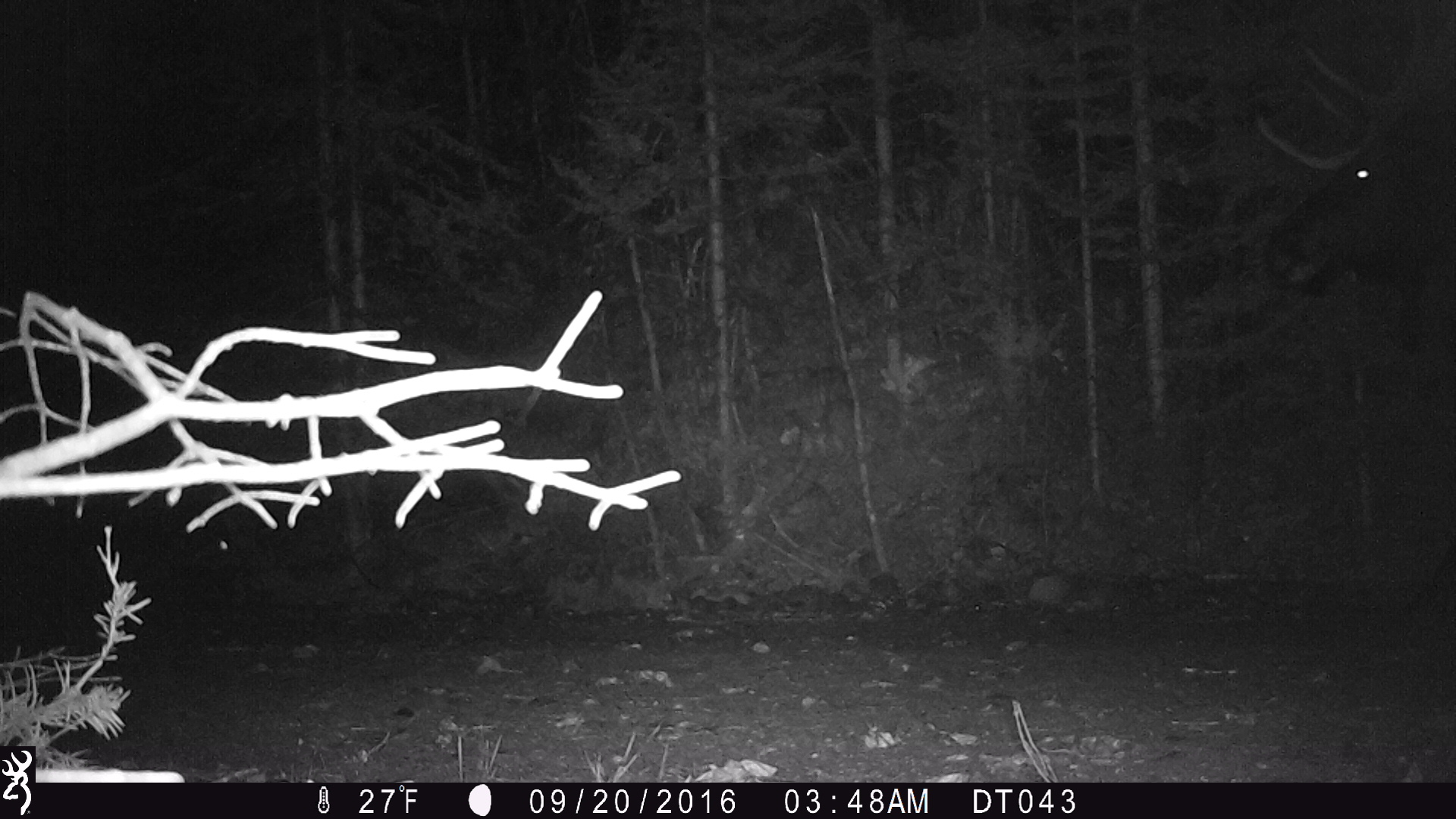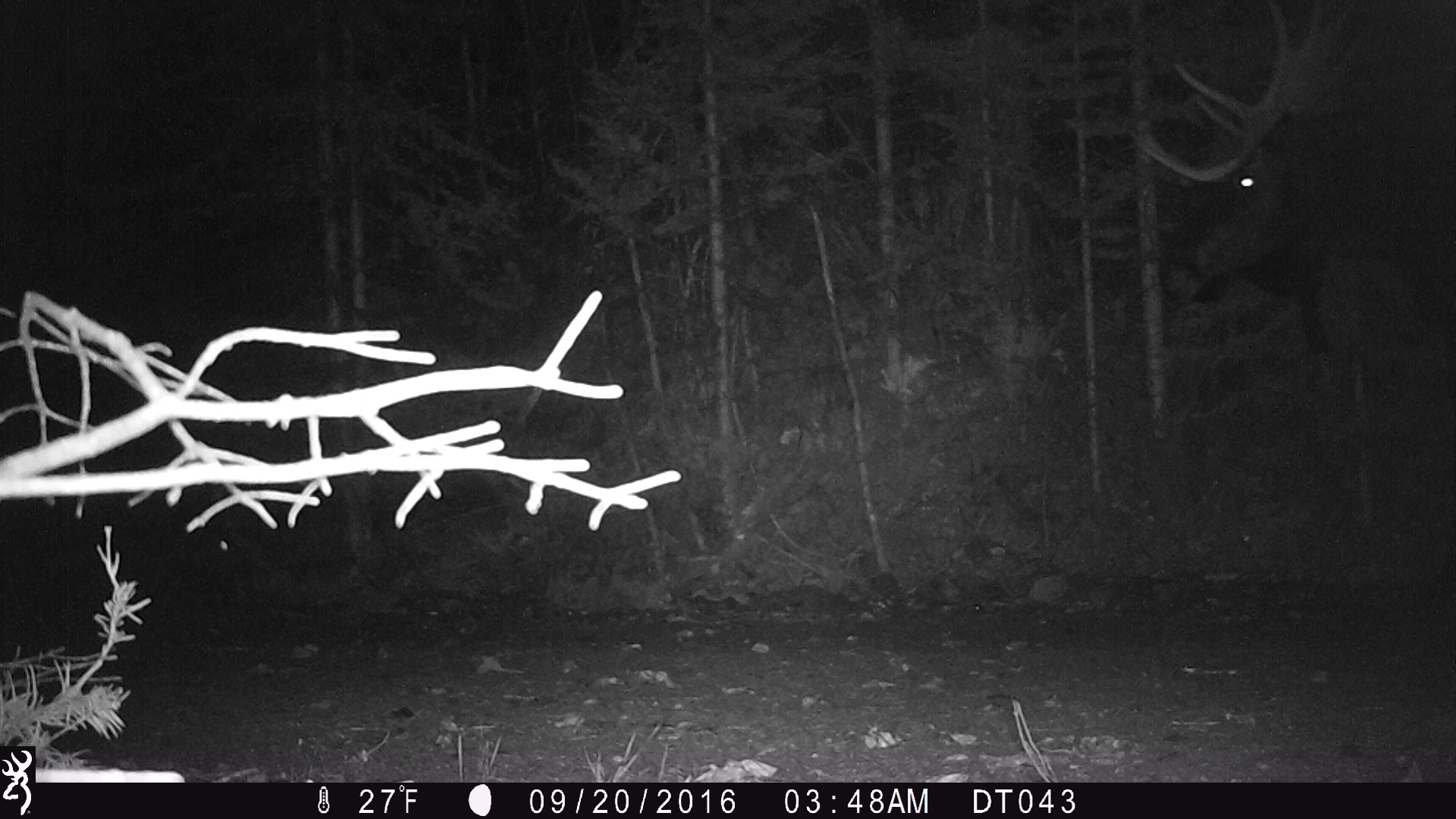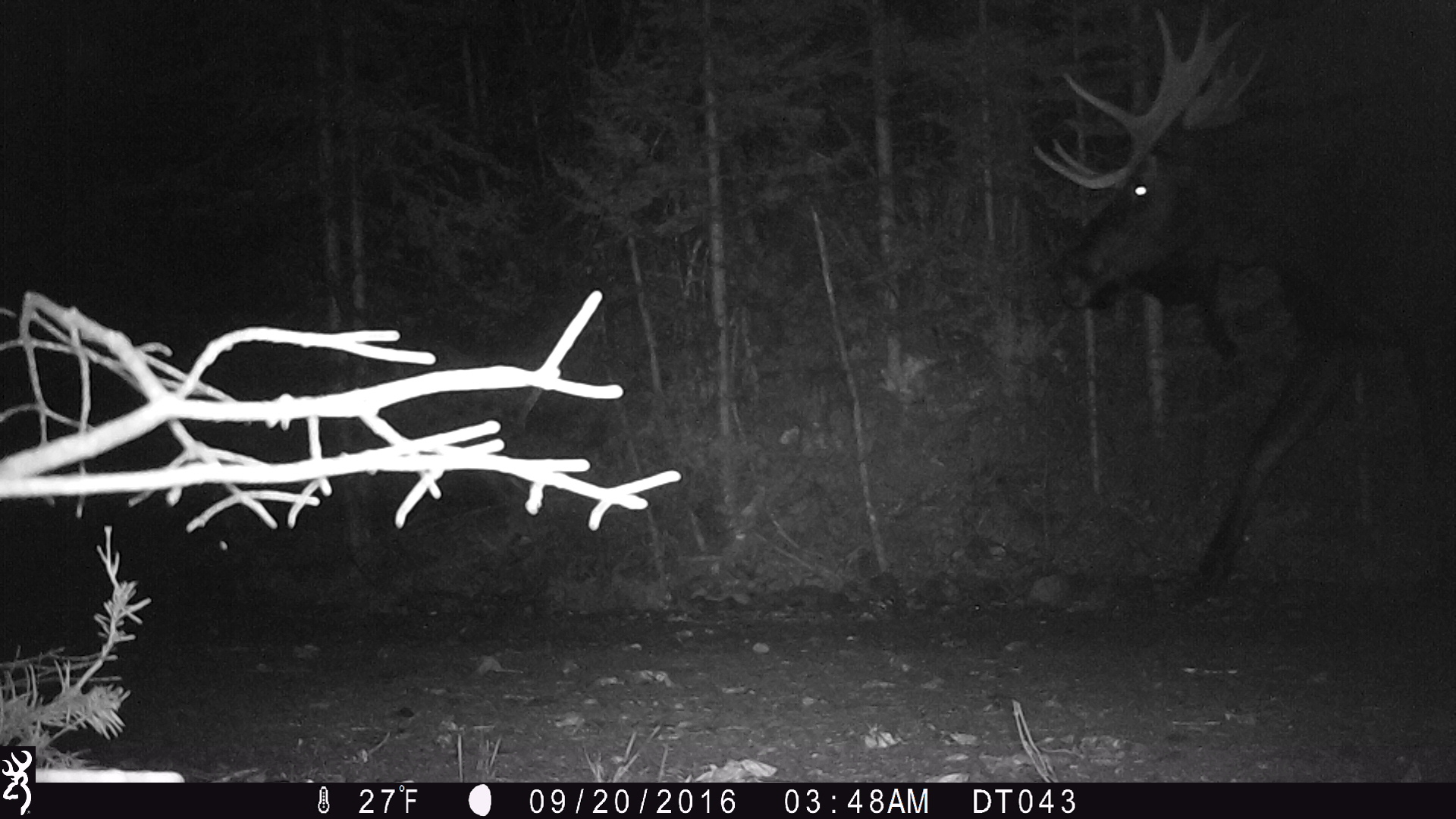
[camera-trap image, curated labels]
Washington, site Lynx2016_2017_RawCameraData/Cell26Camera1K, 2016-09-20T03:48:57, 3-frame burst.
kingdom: Animalia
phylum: Chordata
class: Mammalia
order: Artiodactyla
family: Cervidae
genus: Alces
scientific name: Alces alces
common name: moose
Alces alces (moose). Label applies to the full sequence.